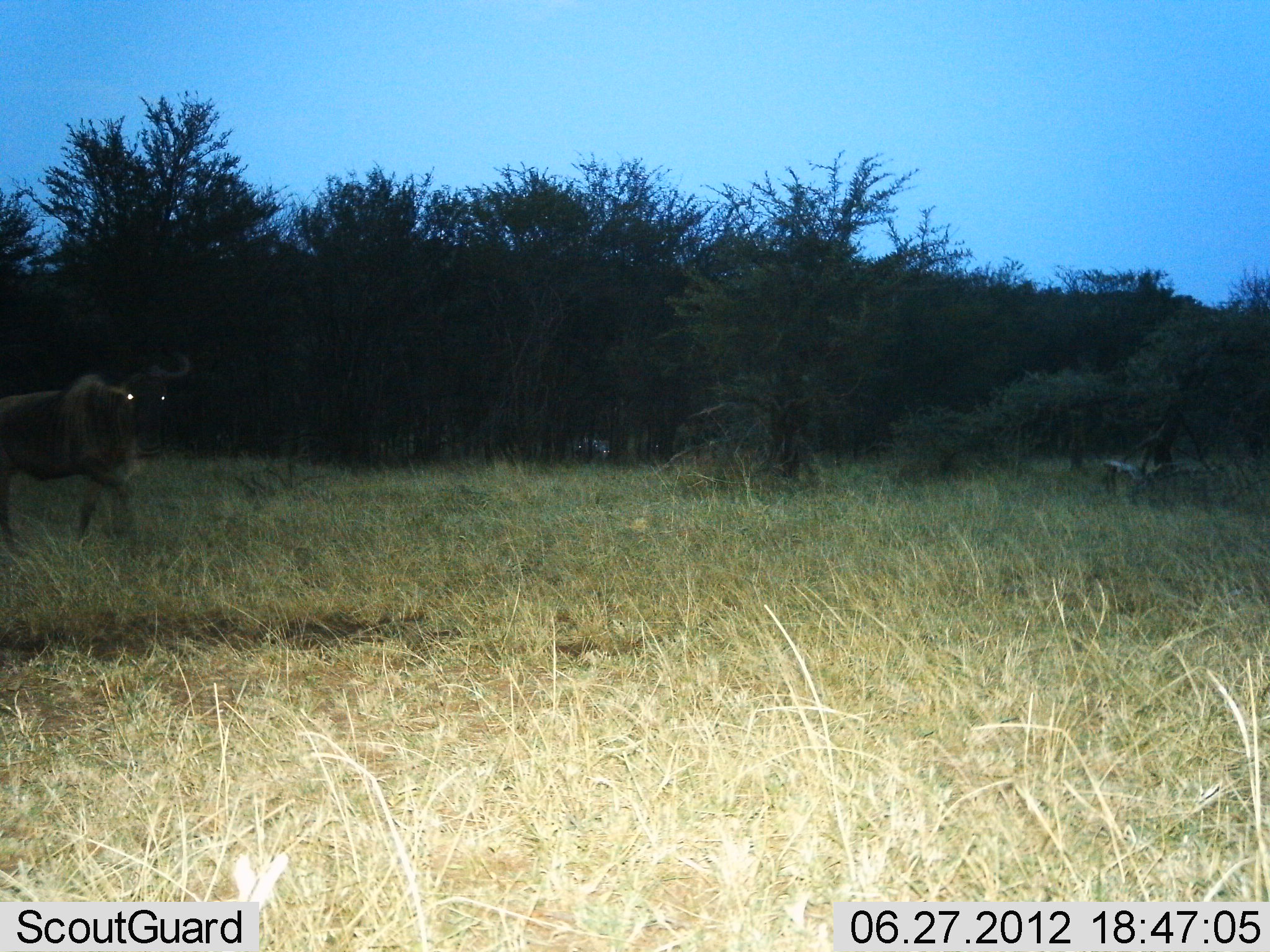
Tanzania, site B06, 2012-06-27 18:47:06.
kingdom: Animalia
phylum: Chordata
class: Mammalia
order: Artiodactyla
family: Bovidae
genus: Connochaetes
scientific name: Connochaetes taurinus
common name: blue wildebeest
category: wildebeest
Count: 1.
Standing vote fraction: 33%.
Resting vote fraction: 0%.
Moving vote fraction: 67%.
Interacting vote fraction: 0%.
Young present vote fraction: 0%.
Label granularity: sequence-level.